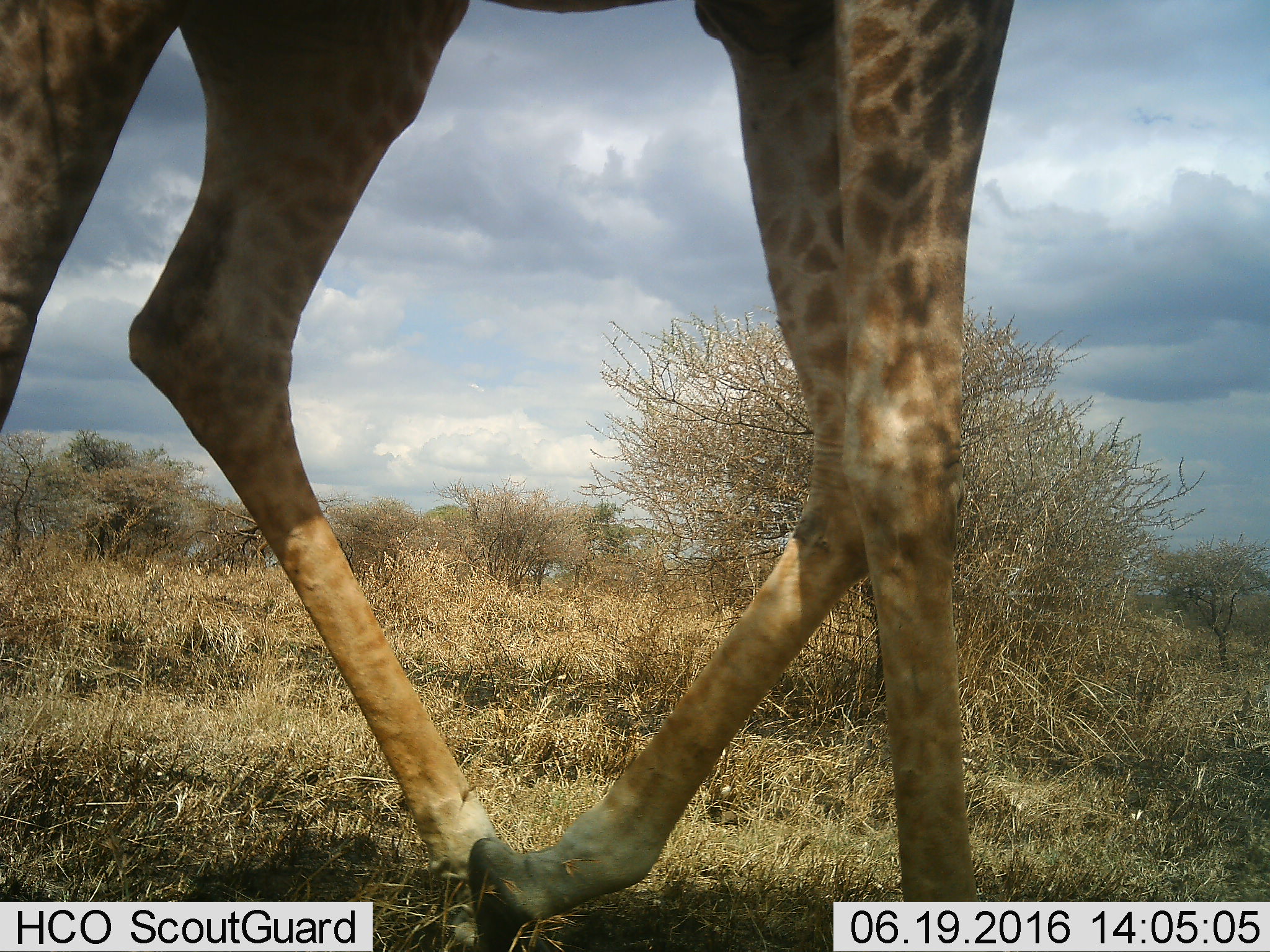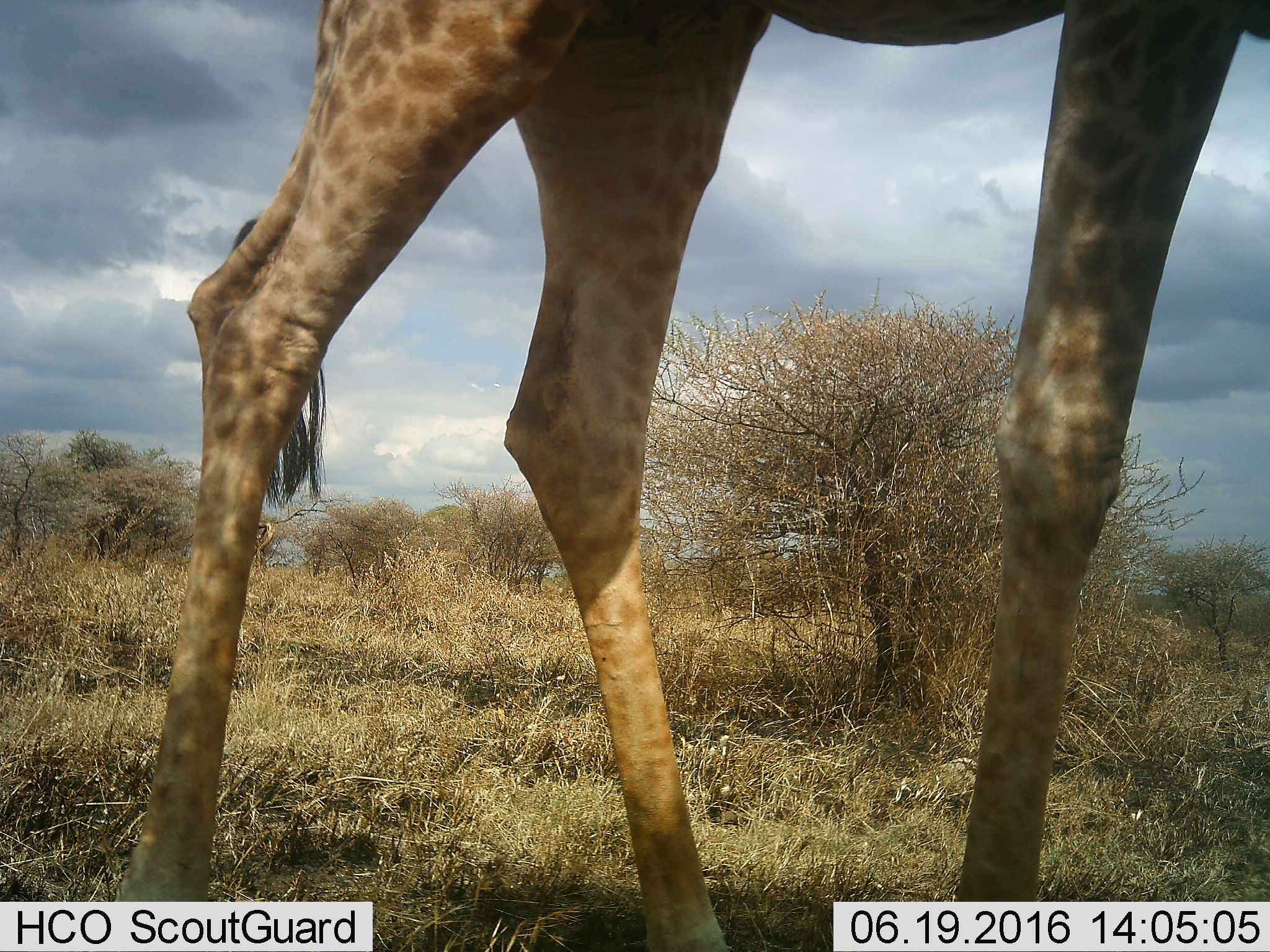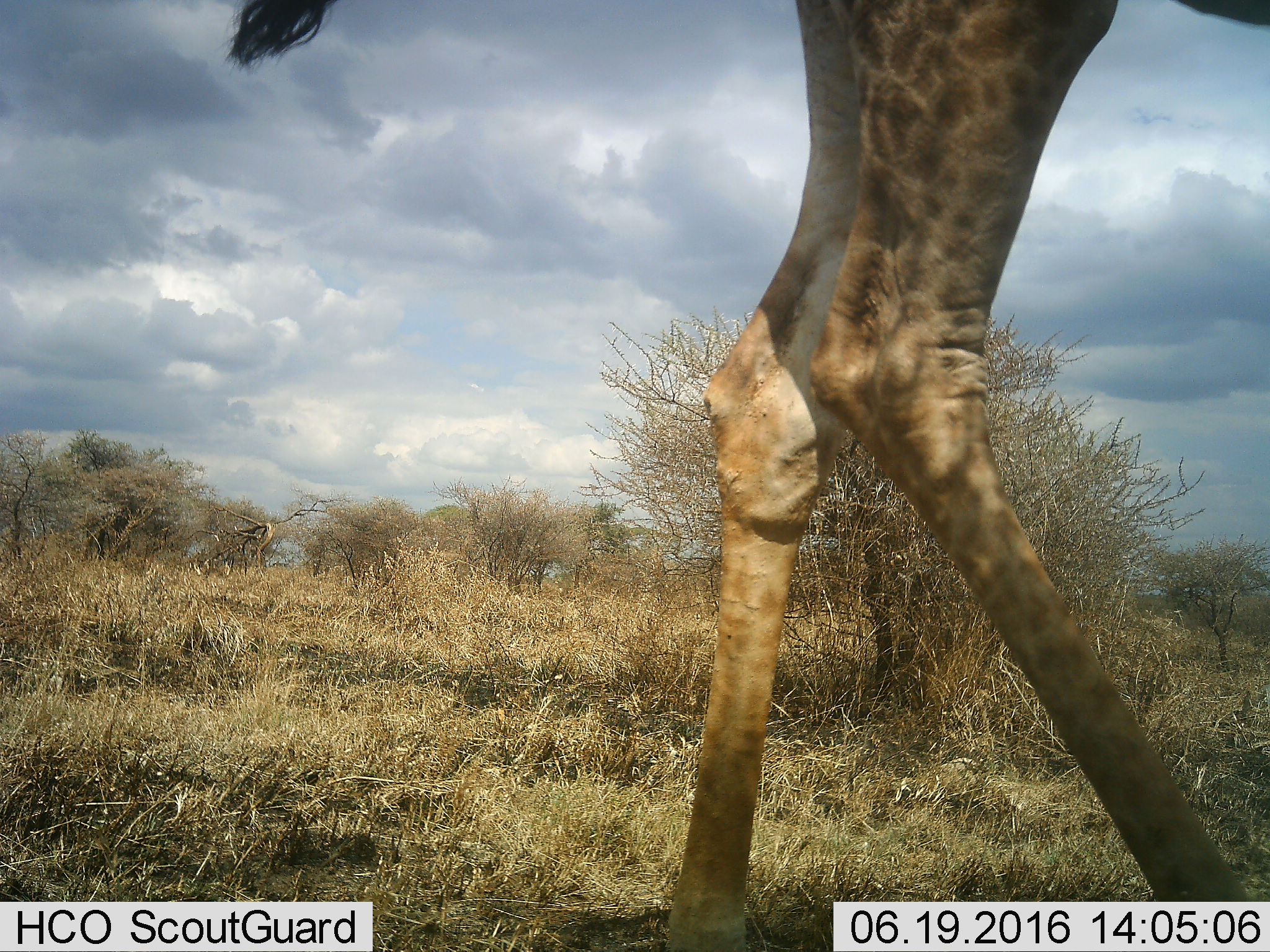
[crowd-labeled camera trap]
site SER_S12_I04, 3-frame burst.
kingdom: Animalia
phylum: Chordata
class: Mammalia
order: Artiodactyla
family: Giraffidae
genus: Giraffa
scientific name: Giraffa camelopardalis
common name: giraffe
Giraffe (Giraffa camelopardalis), count 1. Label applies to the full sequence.